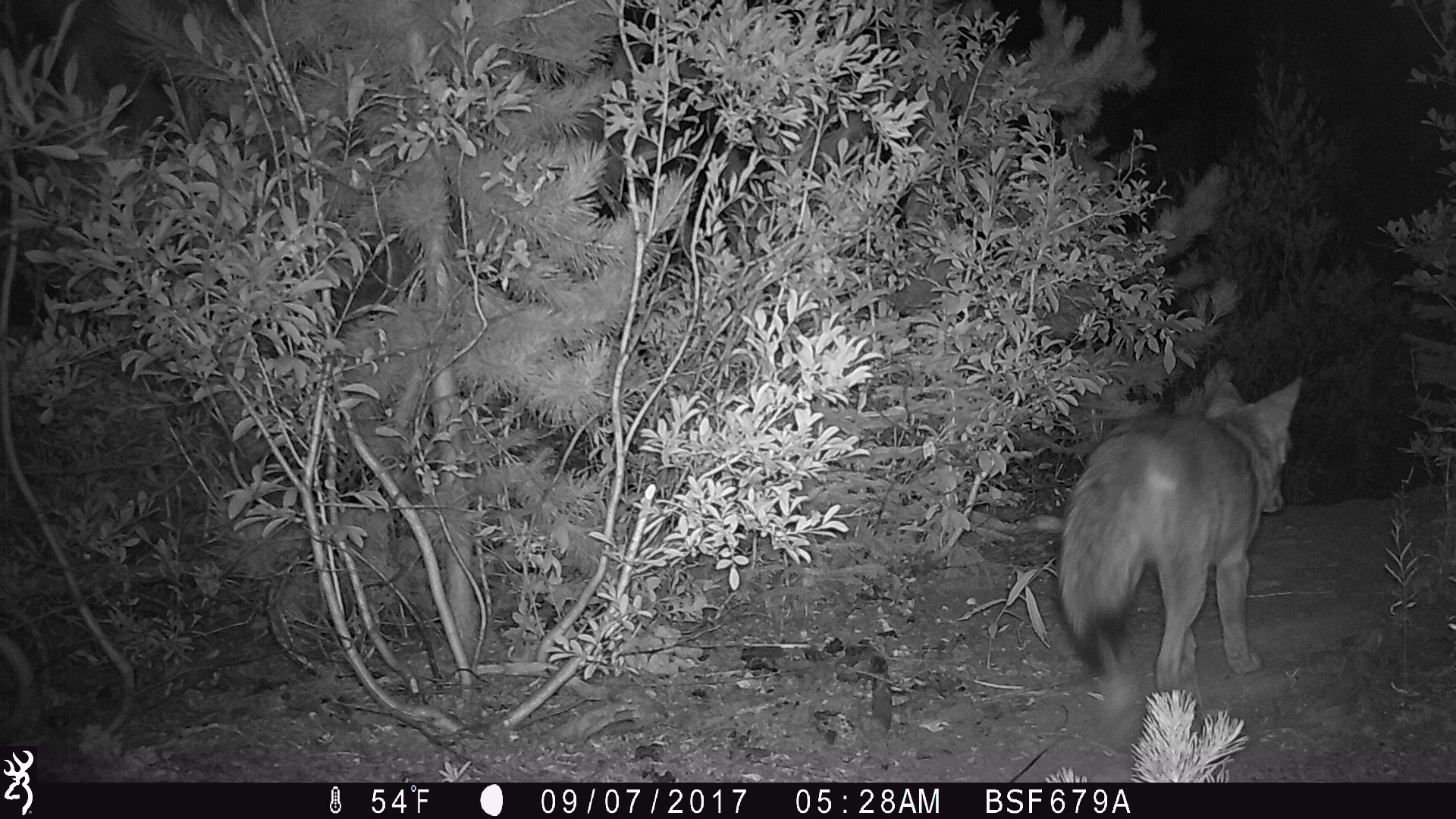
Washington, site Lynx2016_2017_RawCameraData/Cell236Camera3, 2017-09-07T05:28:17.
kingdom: Animalia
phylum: Chordata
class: Mammalia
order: Carnivora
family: Canidae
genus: Canis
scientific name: Canis latrans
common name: coyote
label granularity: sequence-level